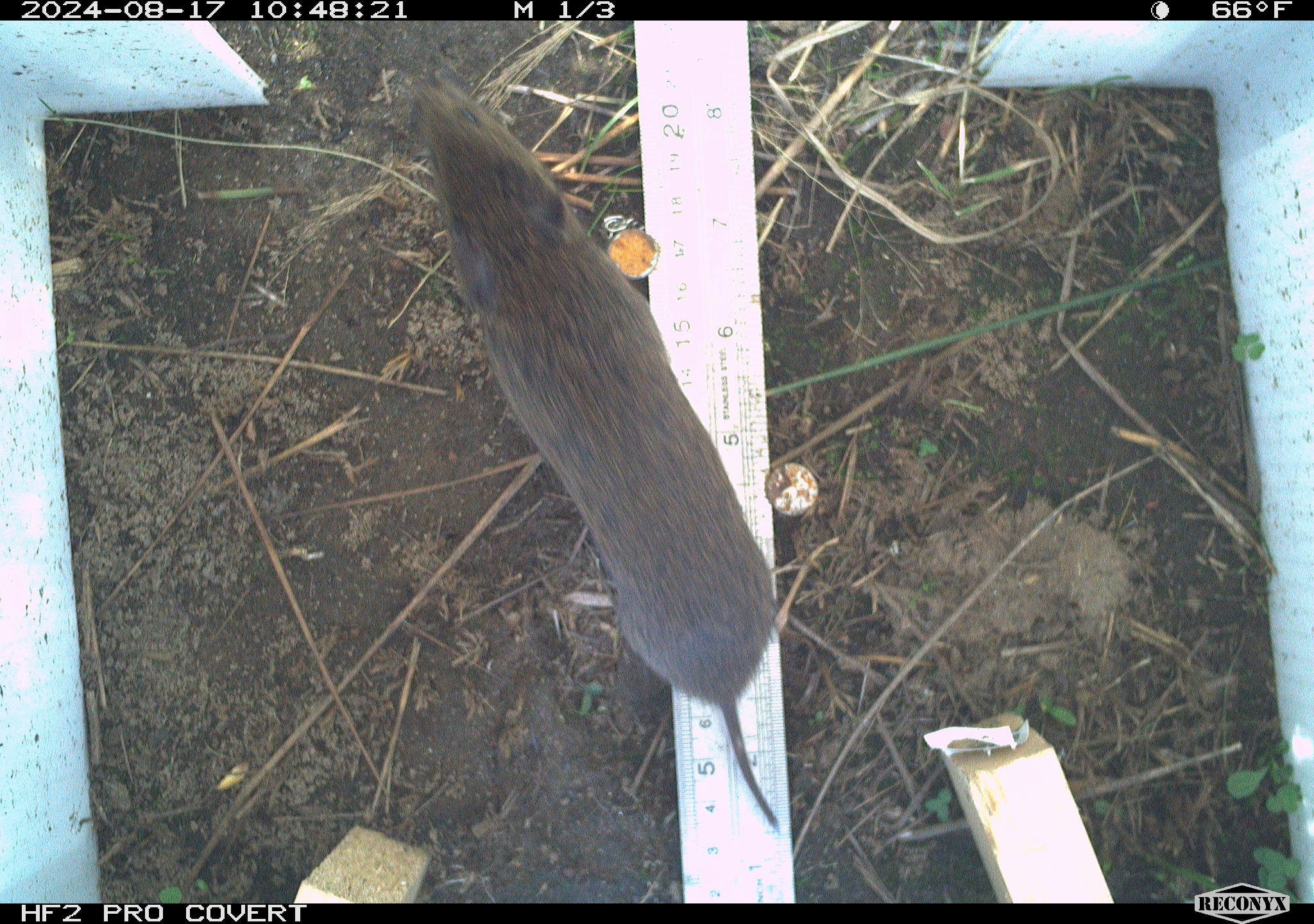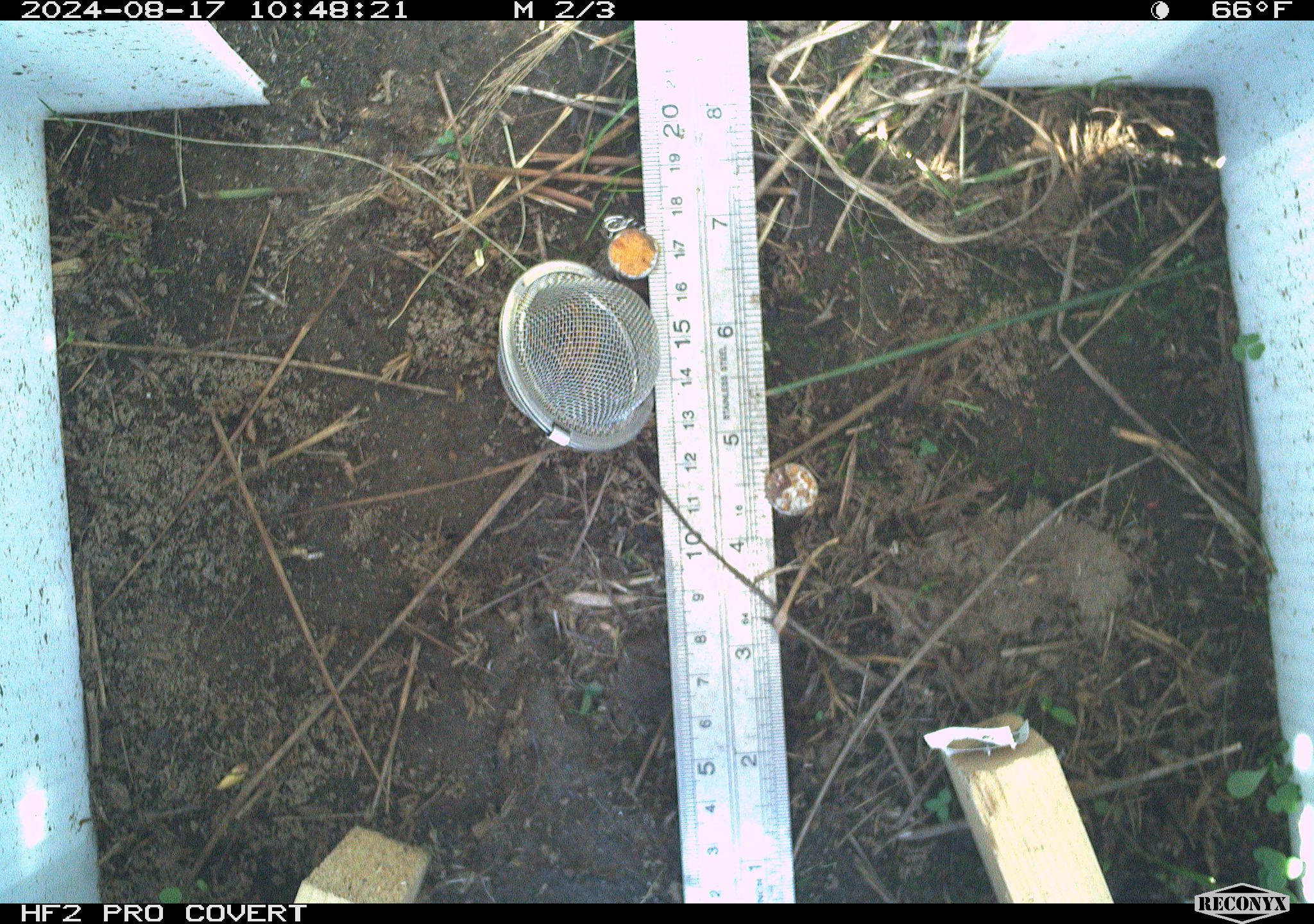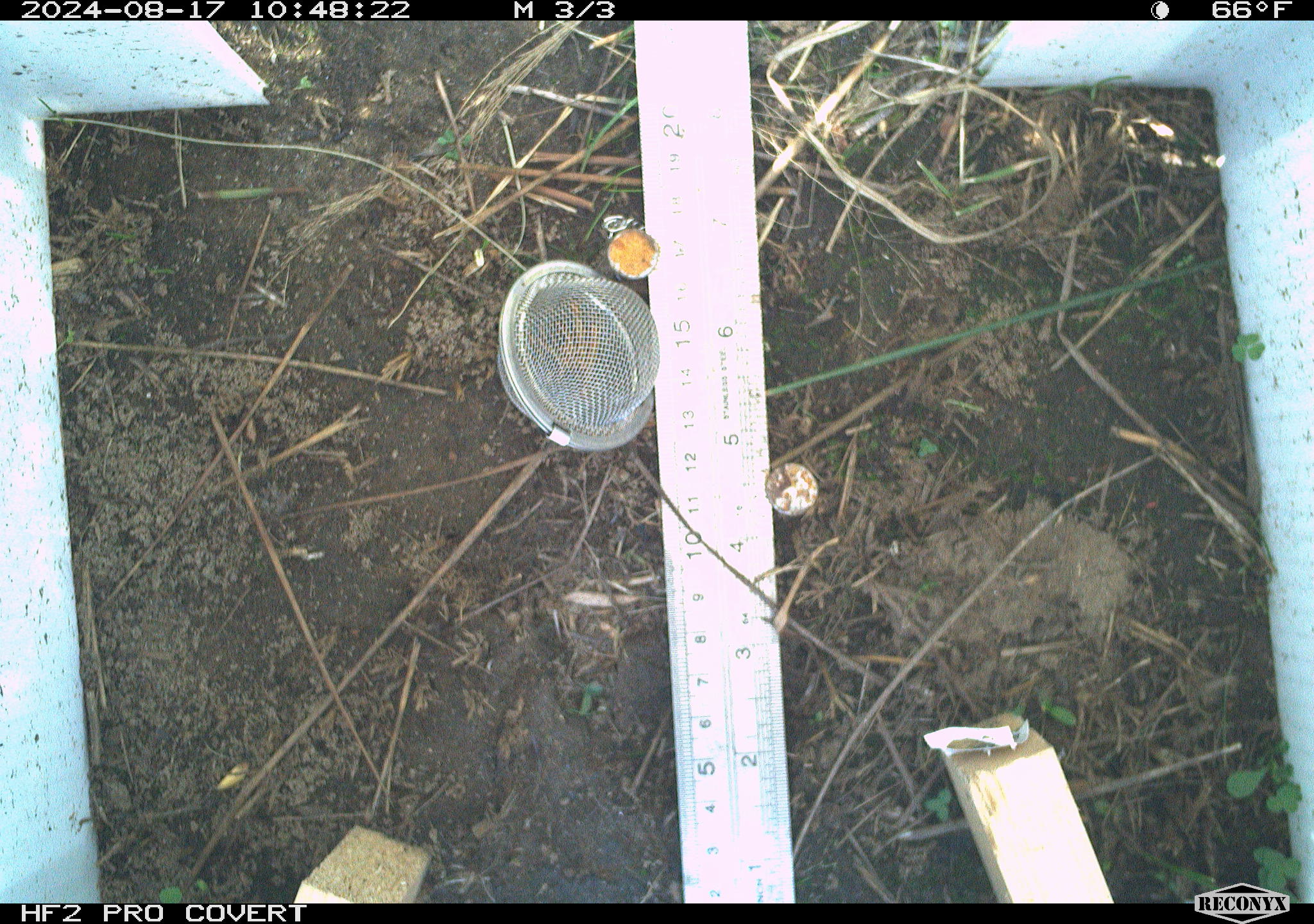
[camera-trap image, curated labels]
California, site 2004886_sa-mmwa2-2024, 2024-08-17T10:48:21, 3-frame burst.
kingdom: Animalia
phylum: Chordata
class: Mammalia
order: Rodentia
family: Cricetidae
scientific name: Arvicolinae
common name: voles, lemmings, and muskrats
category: arvicolinae subfamily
Arvicolinae subfamily (voles, lemmings, and muskrats) (Arvicolinae).